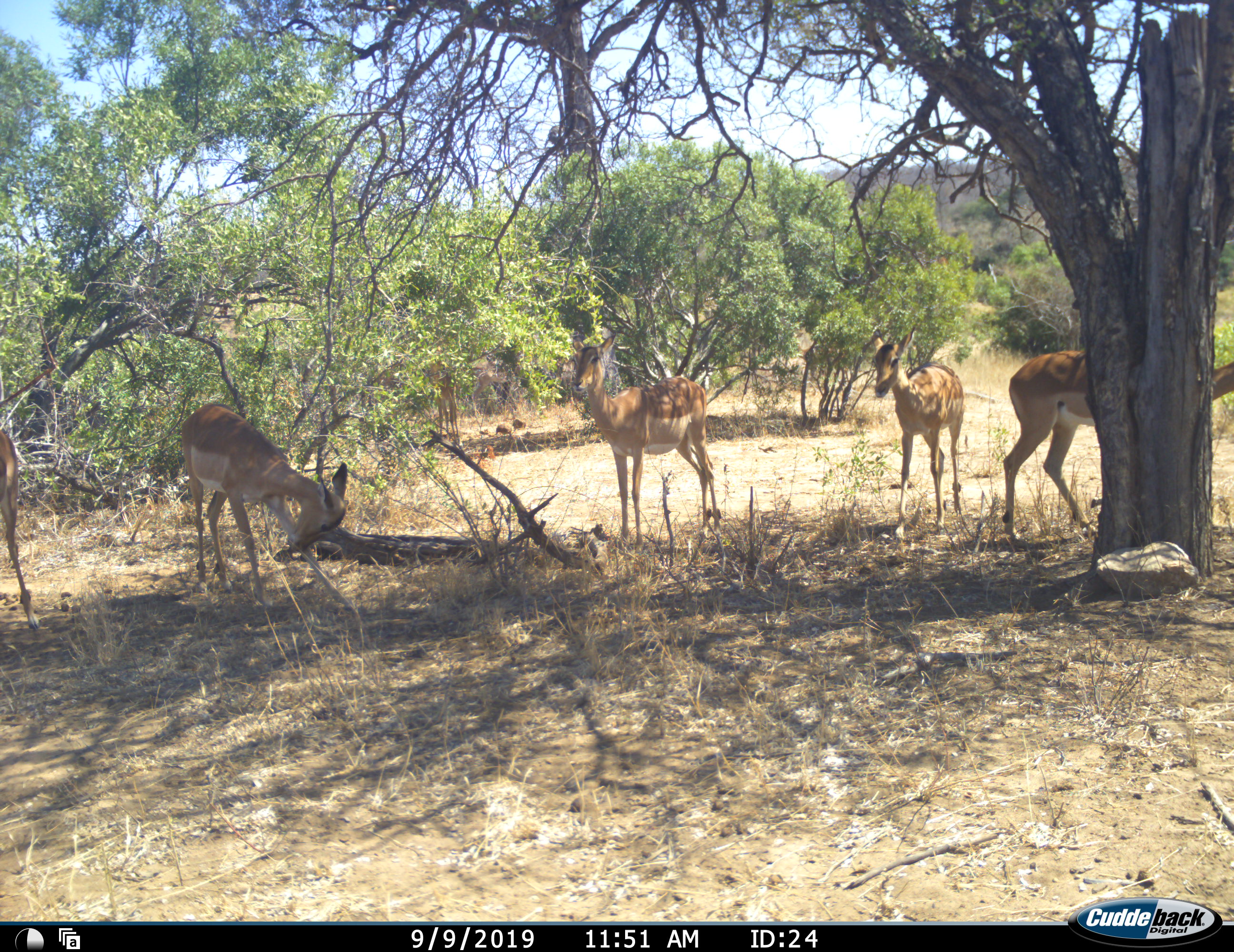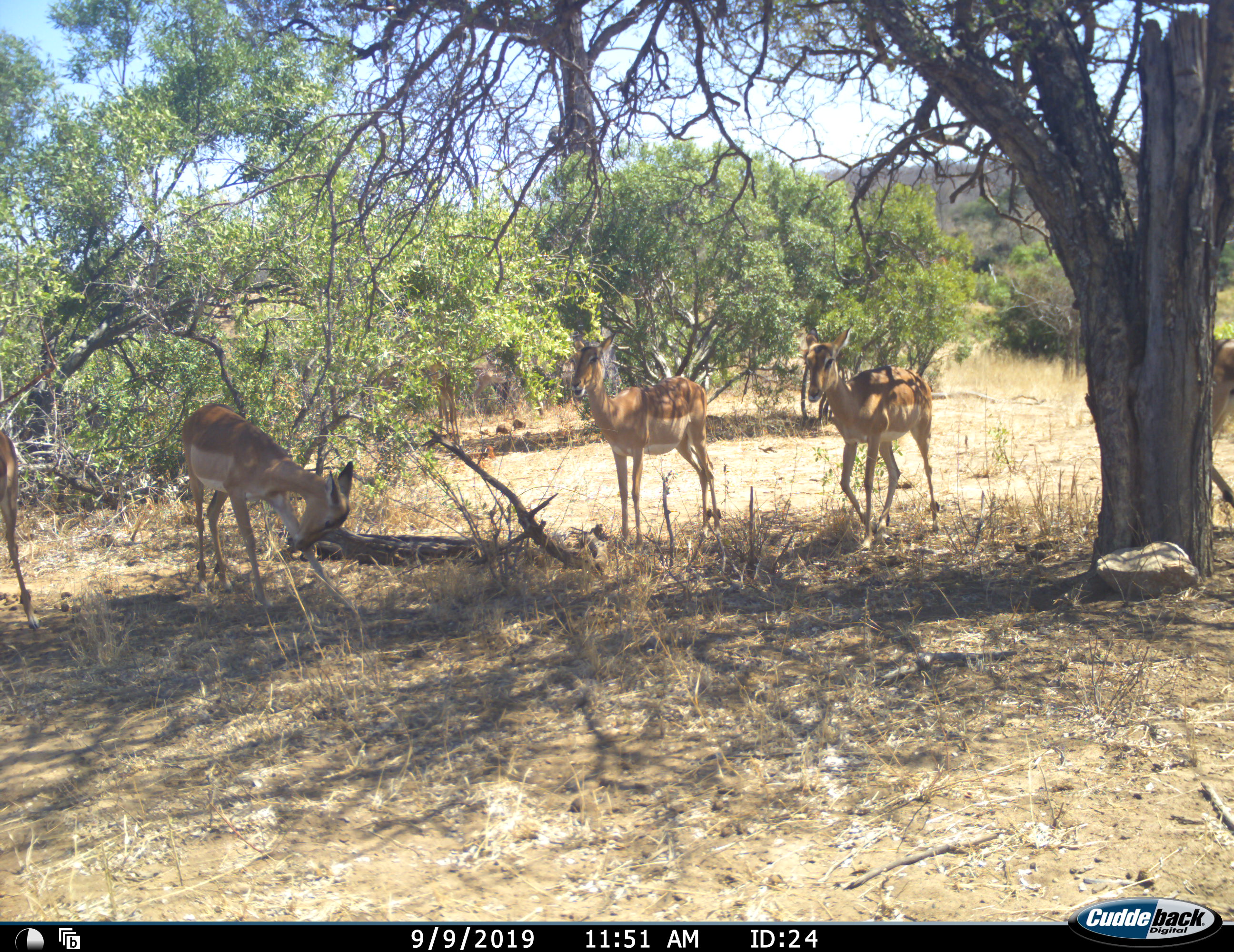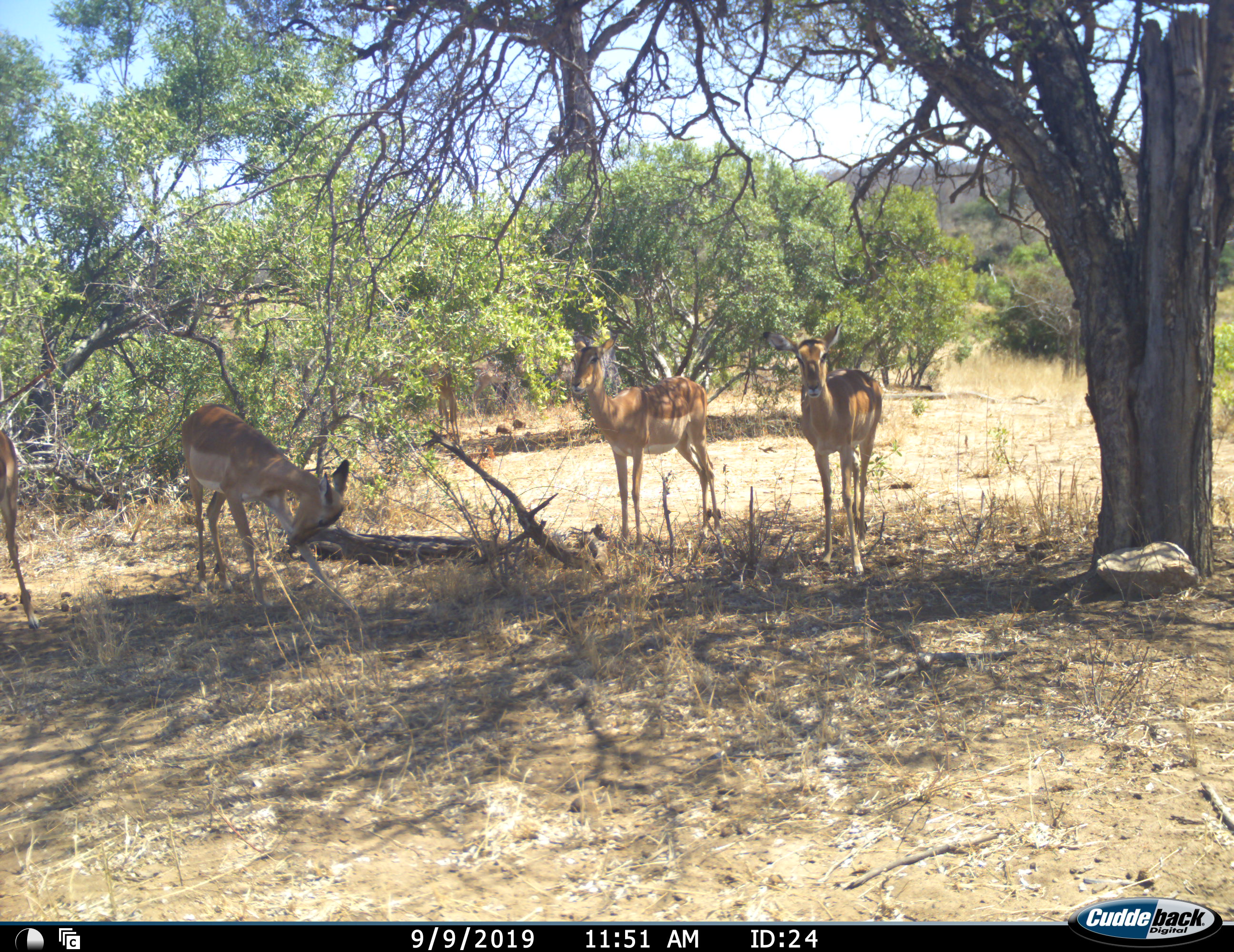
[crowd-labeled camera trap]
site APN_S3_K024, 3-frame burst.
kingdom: Animalia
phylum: Chordata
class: Mammalia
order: Artiodactyla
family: Bovidae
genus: Aepyceros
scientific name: Aepyceros melampus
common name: impala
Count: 5.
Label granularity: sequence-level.